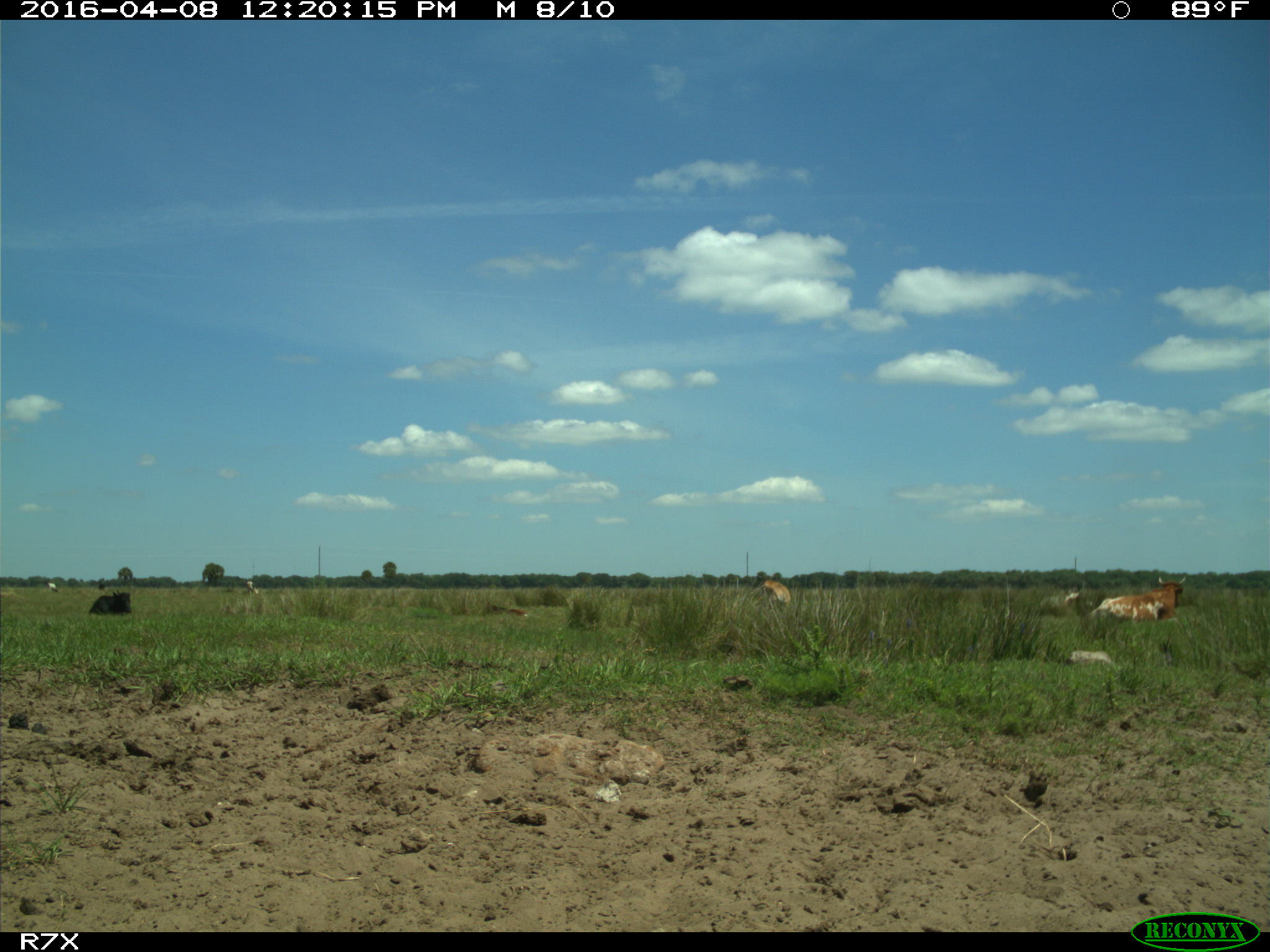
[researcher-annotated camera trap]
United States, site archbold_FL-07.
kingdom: Animalia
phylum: Chordata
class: Mammalia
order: Artiodactyla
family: Bovidae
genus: Bos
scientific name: Bos taurus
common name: domestic cow